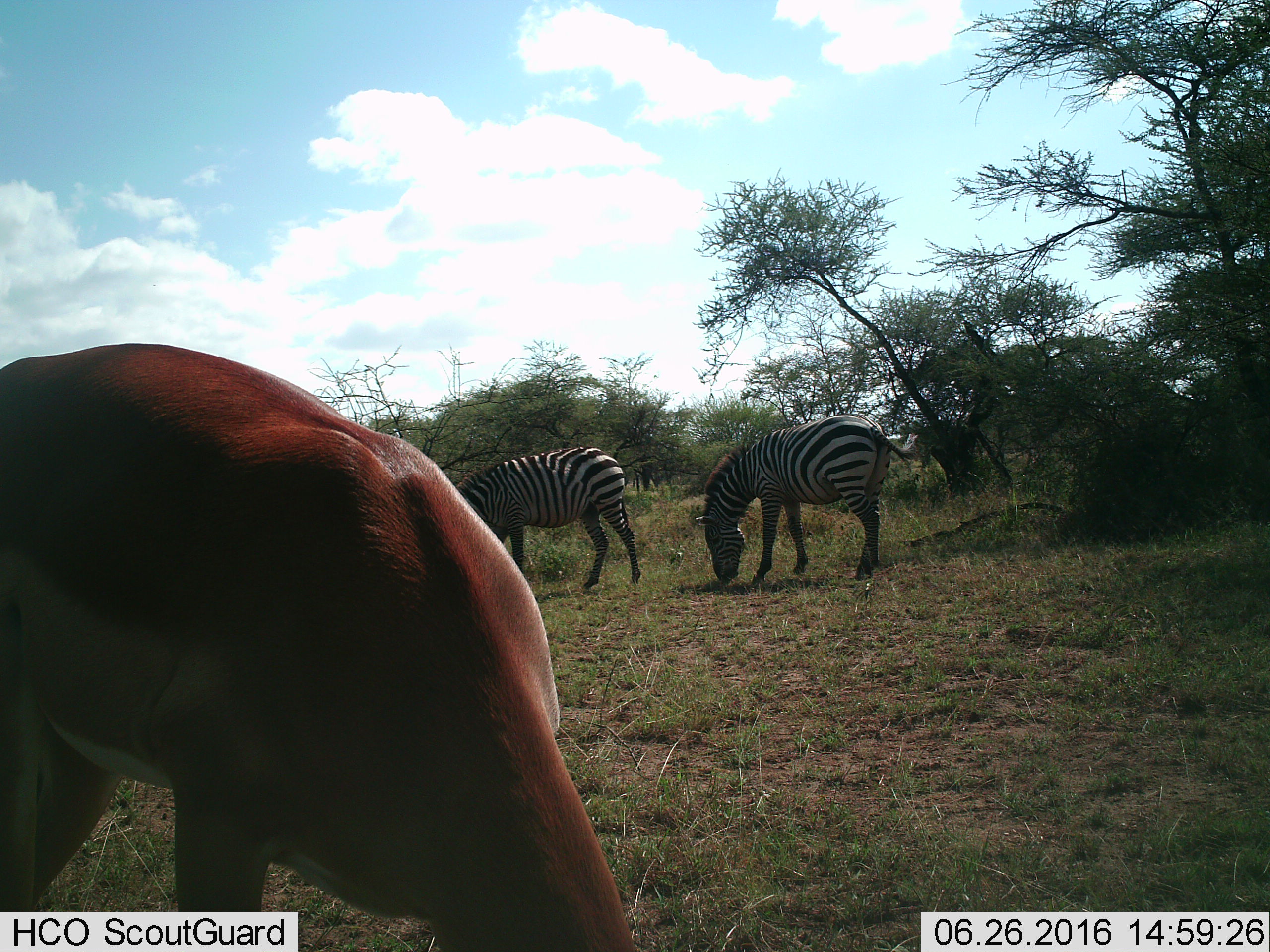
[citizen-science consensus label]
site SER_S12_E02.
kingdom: Animalia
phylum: Chordata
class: Mammalia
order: Artiodactyla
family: Bovidae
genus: Aepyceros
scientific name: Aepyceros melampus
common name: impala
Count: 1.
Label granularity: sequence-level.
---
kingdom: Animalia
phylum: Chordata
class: Mammalia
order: Perissodactyla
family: Equidae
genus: Equus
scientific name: Equus quagga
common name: plains zebra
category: zebraplains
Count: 2.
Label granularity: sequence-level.